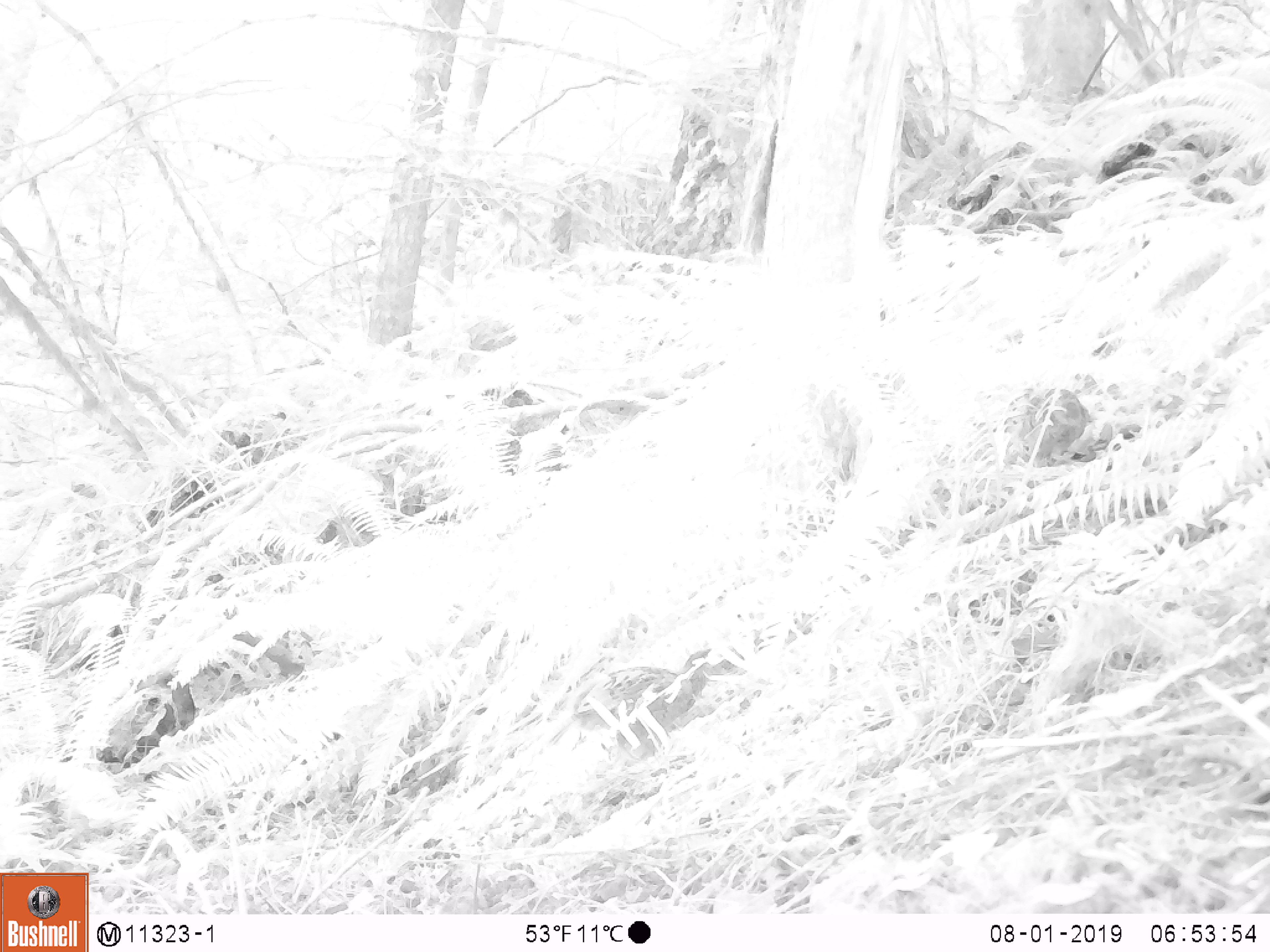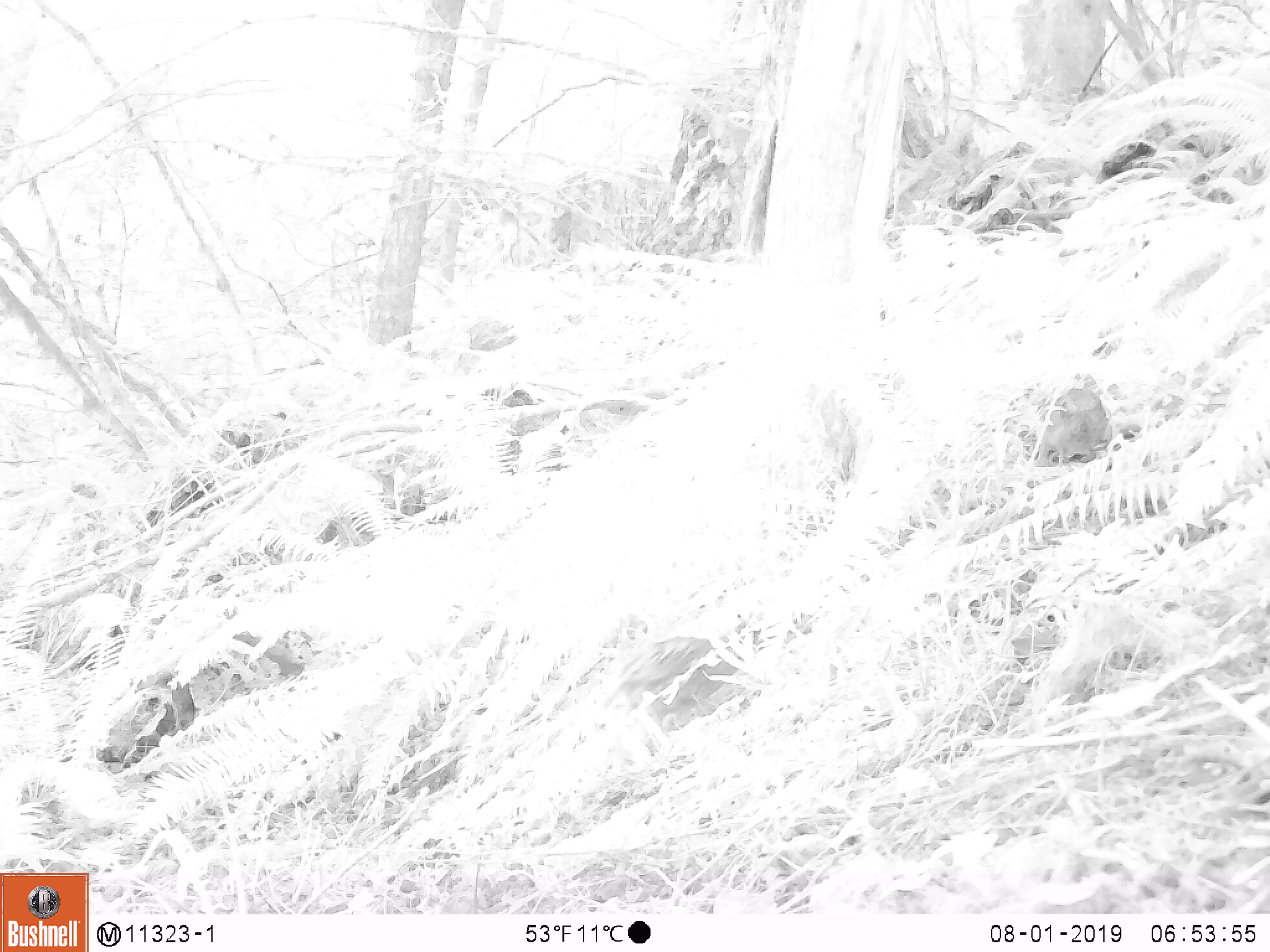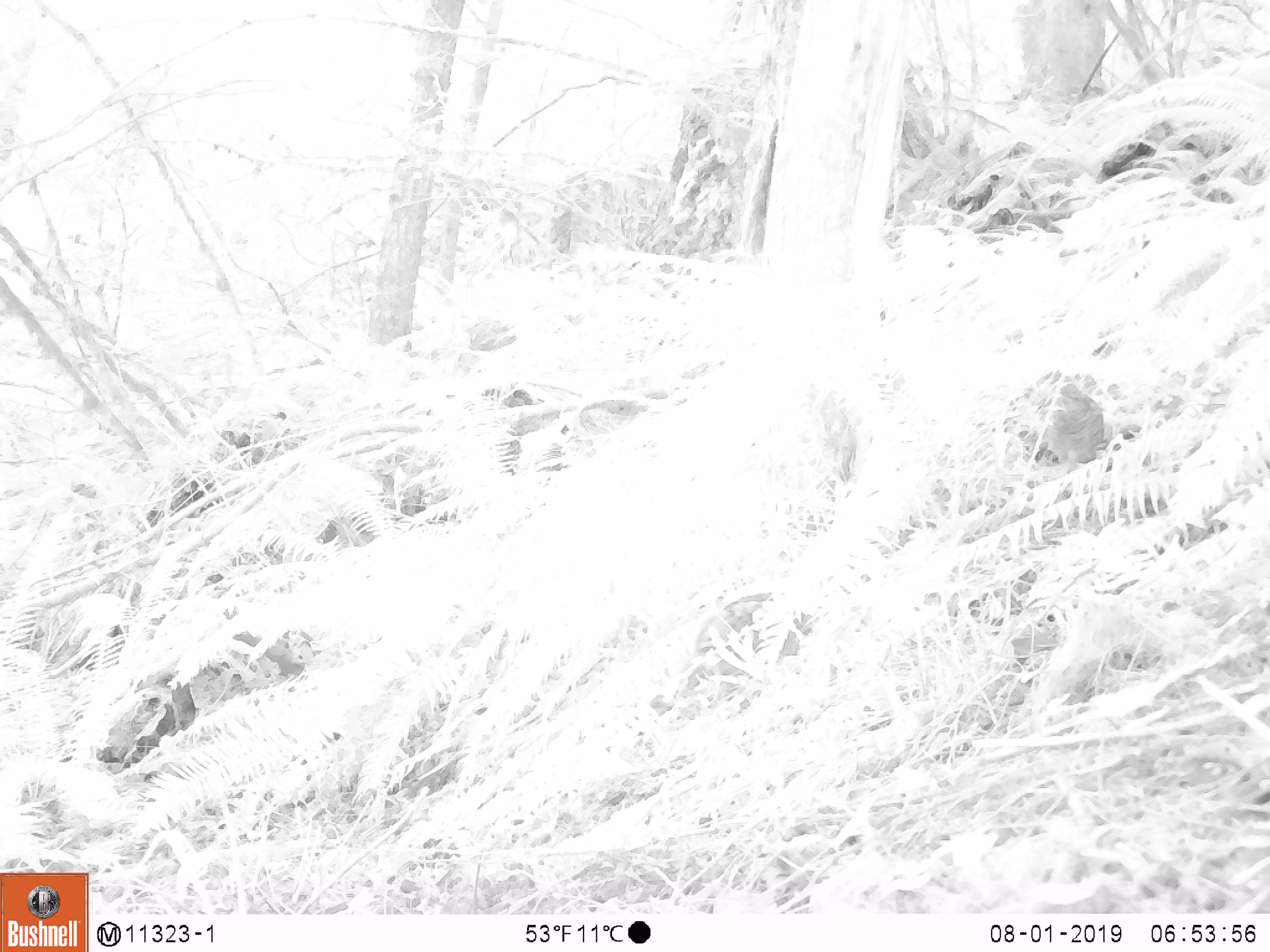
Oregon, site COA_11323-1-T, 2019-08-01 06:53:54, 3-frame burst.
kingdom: Animalia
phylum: Chordata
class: Aves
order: Galliformes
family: Phasianidae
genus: Bonasa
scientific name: Bonasa umbellus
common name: ruffed grouse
Ruffed grouse (Bonasa umbellus).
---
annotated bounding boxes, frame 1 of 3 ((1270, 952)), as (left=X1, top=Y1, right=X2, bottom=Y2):
ruffed grouse: (left=550, top=629, right=749, bottom=773); (left=994, top=369, right=1112, bottom=488); (left=549, top=383, right=668, bottom=458)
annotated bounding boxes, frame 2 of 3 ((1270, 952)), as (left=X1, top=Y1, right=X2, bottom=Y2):
ruffed grouse: (left=542, top=380, right=668, bottom=471)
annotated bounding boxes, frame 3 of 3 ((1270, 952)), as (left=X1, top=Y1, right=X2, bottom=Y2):
ruffed grouse: (left=1013, top=355, right=1134, bottom=491); (left=542, top=383, right=658, bottom=463)